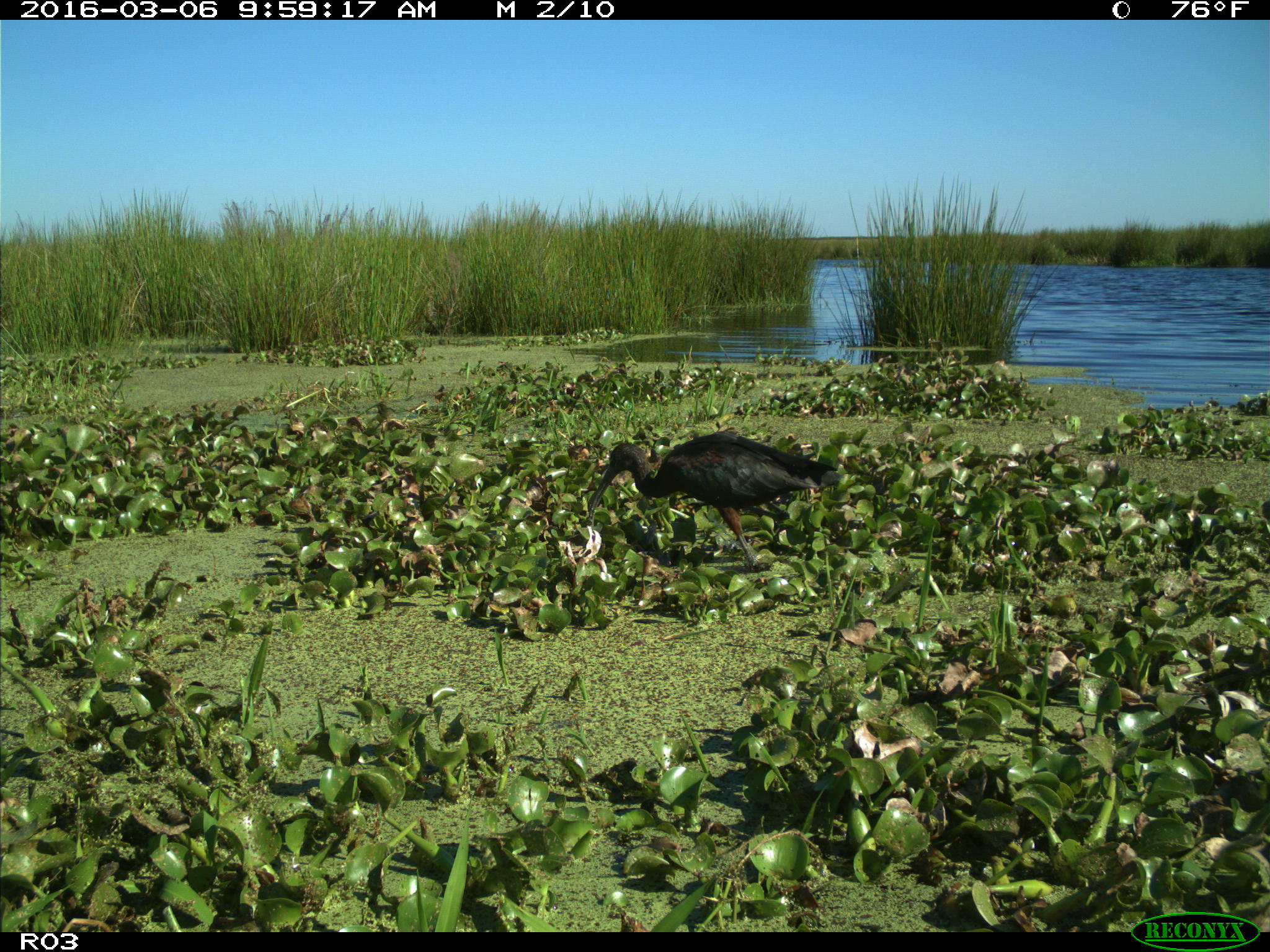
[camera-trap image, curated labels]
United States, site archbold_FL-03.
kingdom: Animalia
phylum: Chordata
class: Aves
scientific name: Aves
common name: birds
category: unidentified bird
Unidentified bird (birds) (Aves).